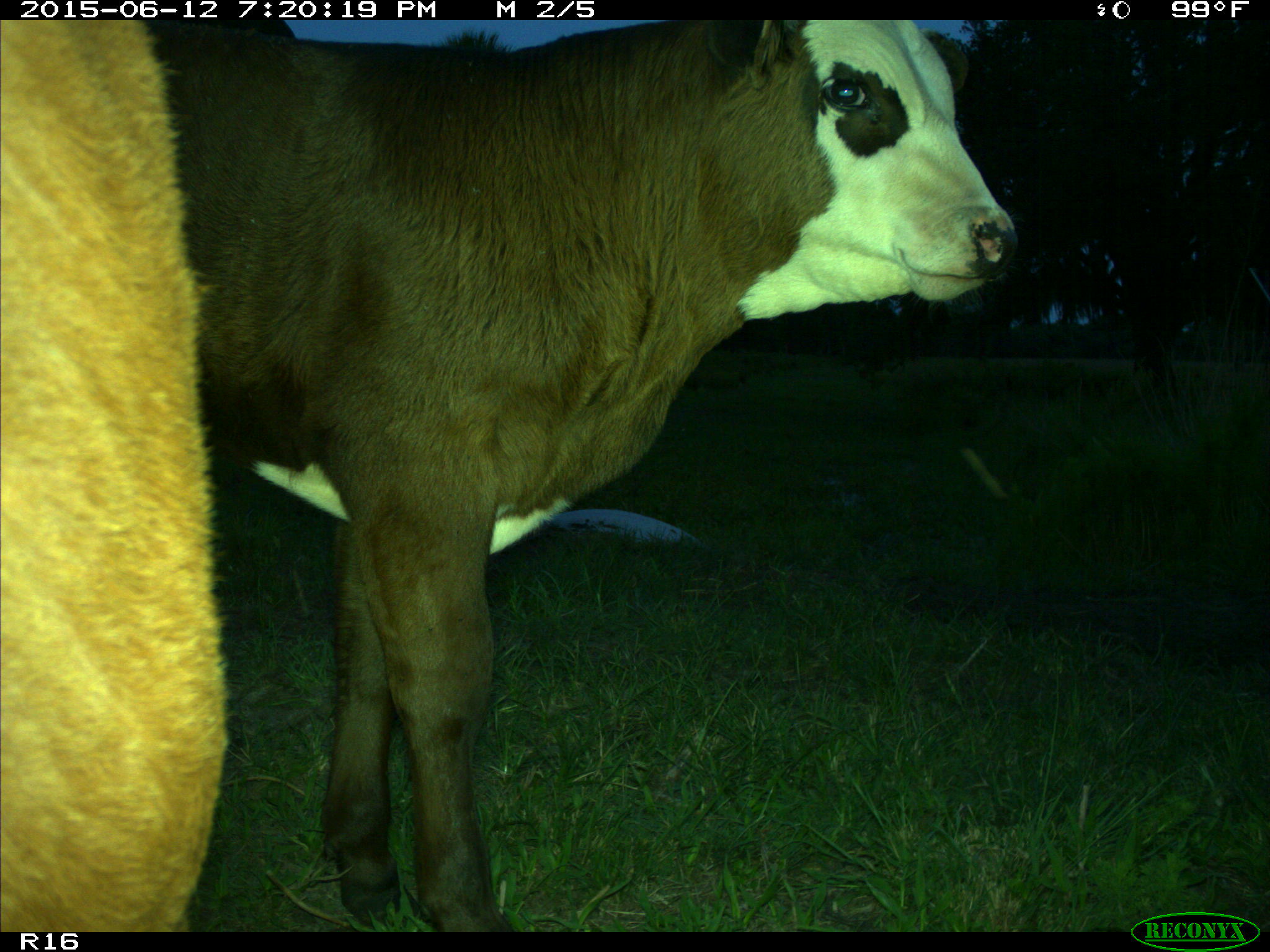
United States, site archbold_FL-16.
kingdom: Animalia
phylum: Chordata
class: Mammalia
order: Artiodactyla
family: Bovidae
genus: Bos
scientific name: Bos taurus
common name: domestic cow